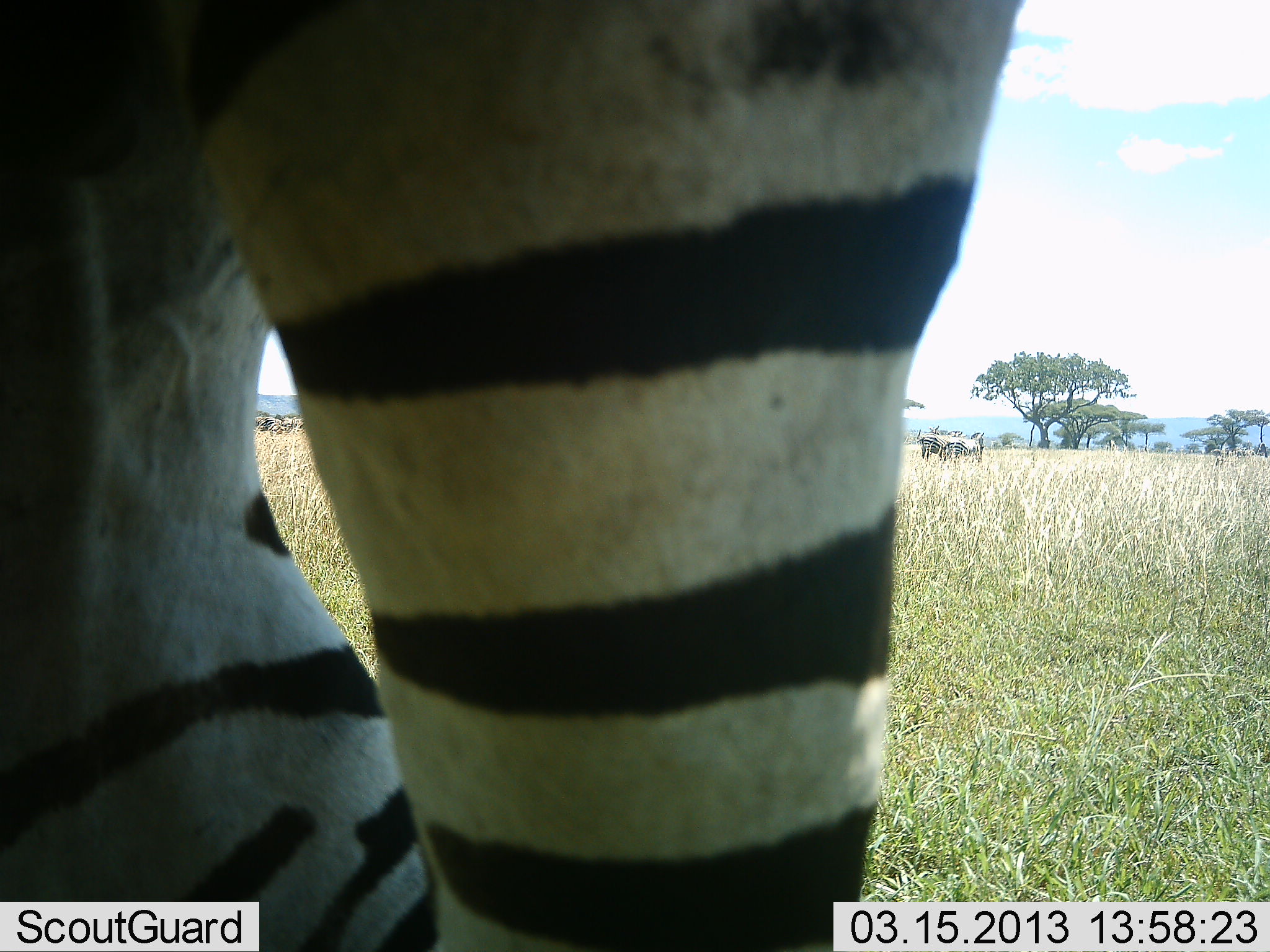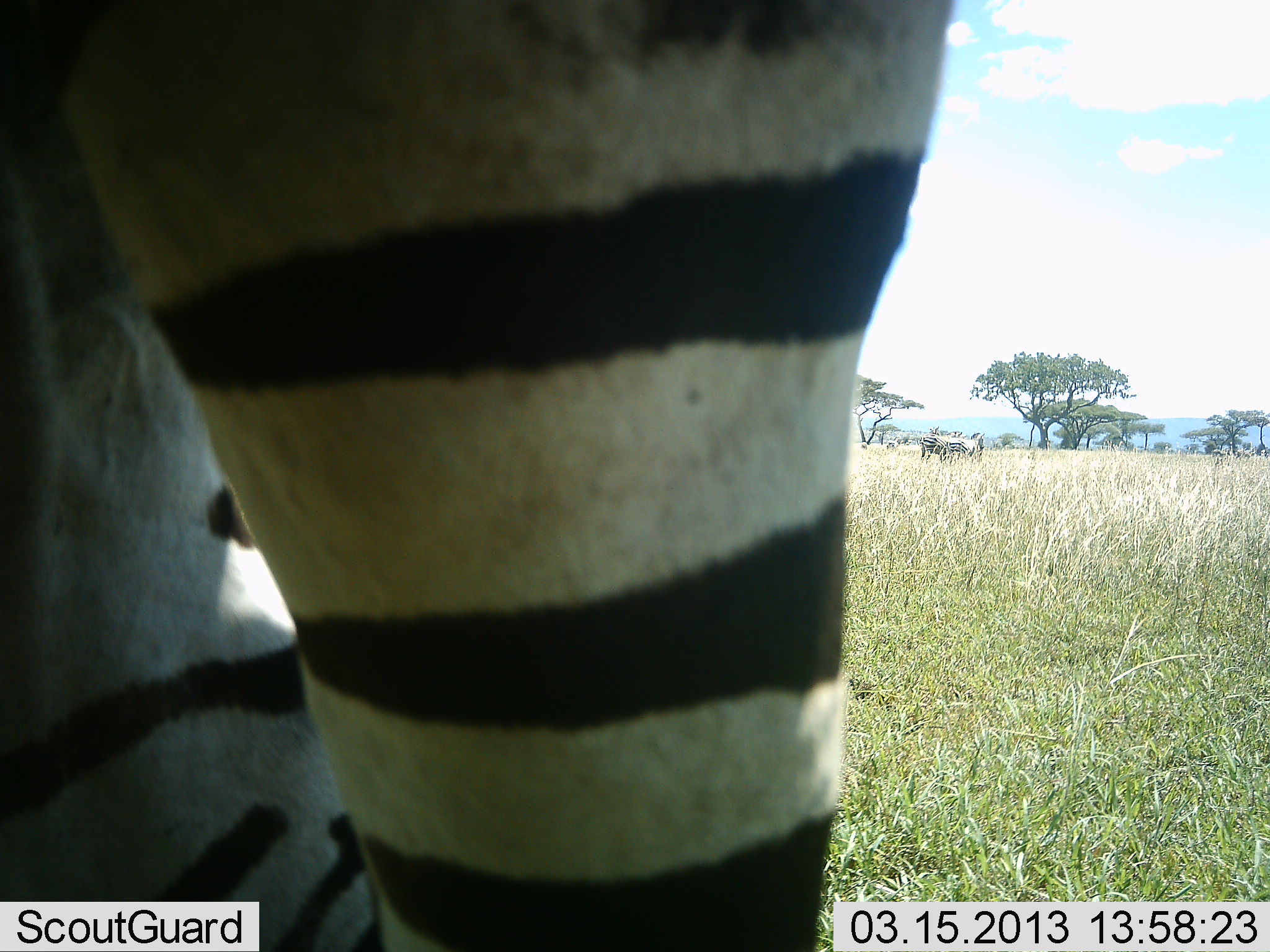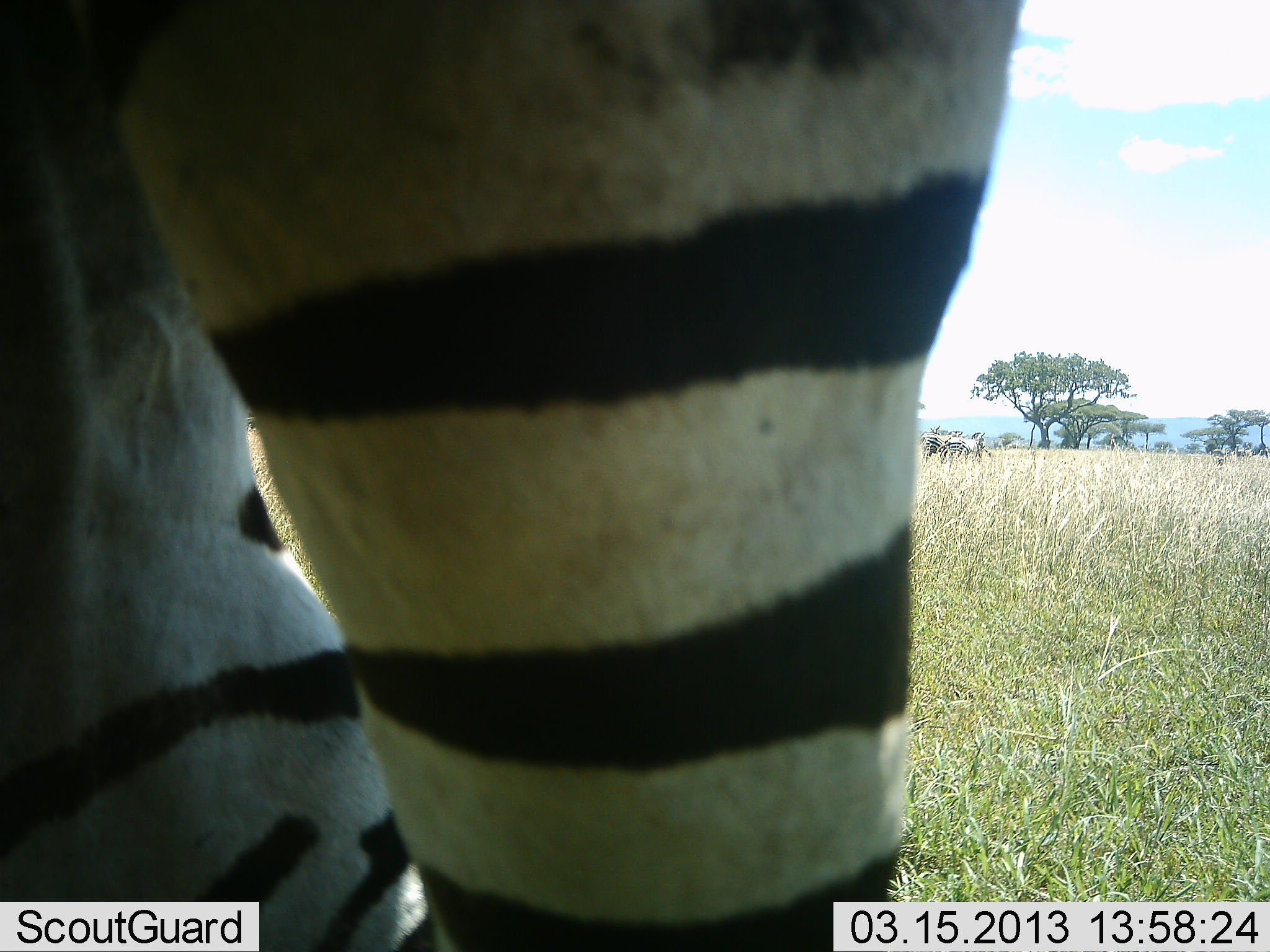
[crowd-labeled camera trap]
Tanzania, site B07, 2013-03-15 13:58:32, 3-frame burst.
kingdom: Animalia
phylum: Chordata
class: Mammalia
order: Perissodactyla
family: Equidae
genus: Equus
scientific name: Equus quagga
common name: plains zebra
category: zebra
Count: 1.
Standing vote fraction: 89%.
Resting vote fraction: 0%.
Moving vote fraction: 4%.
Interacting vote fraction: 4%.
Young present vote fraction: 0%.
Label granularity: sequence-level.